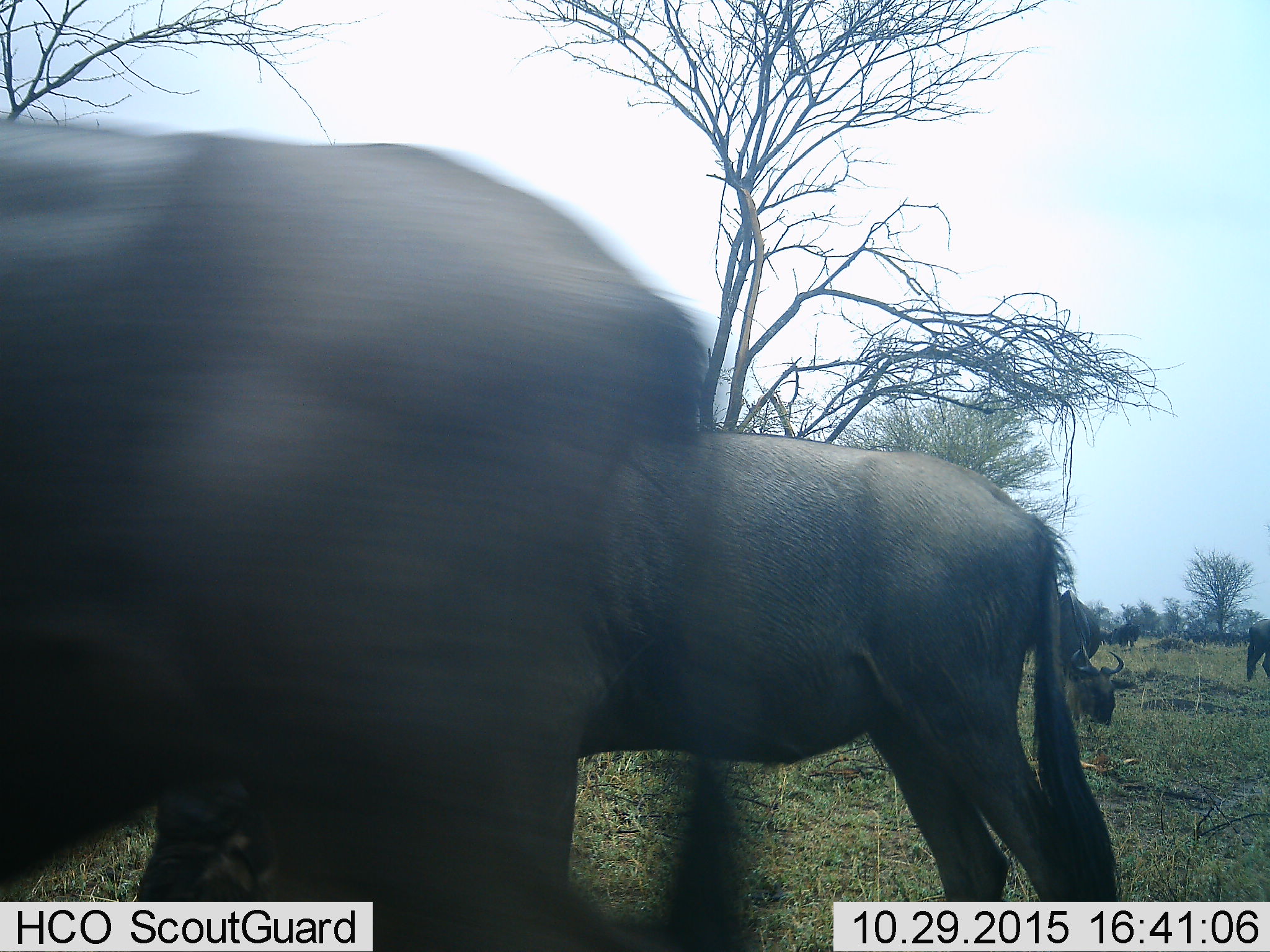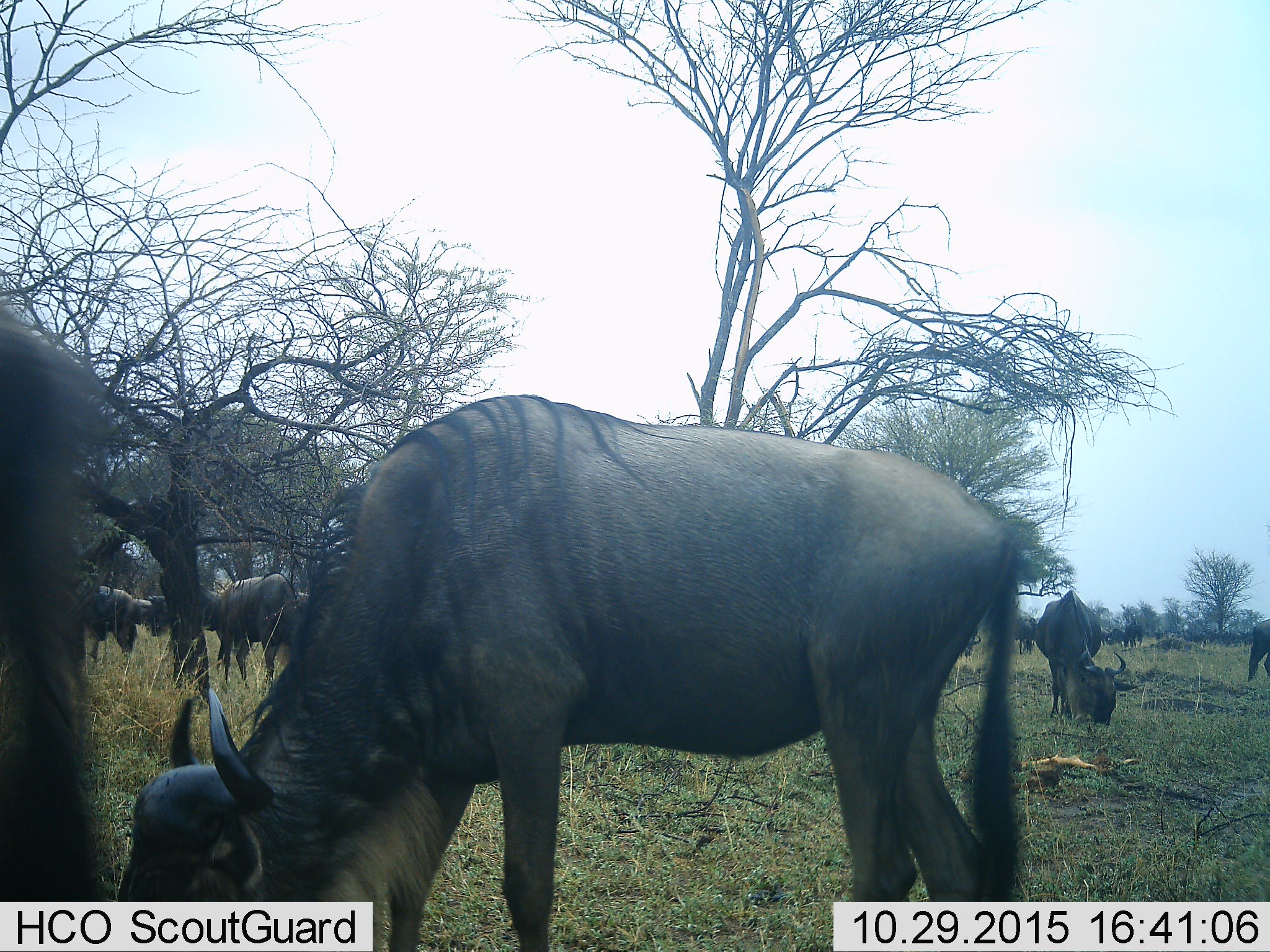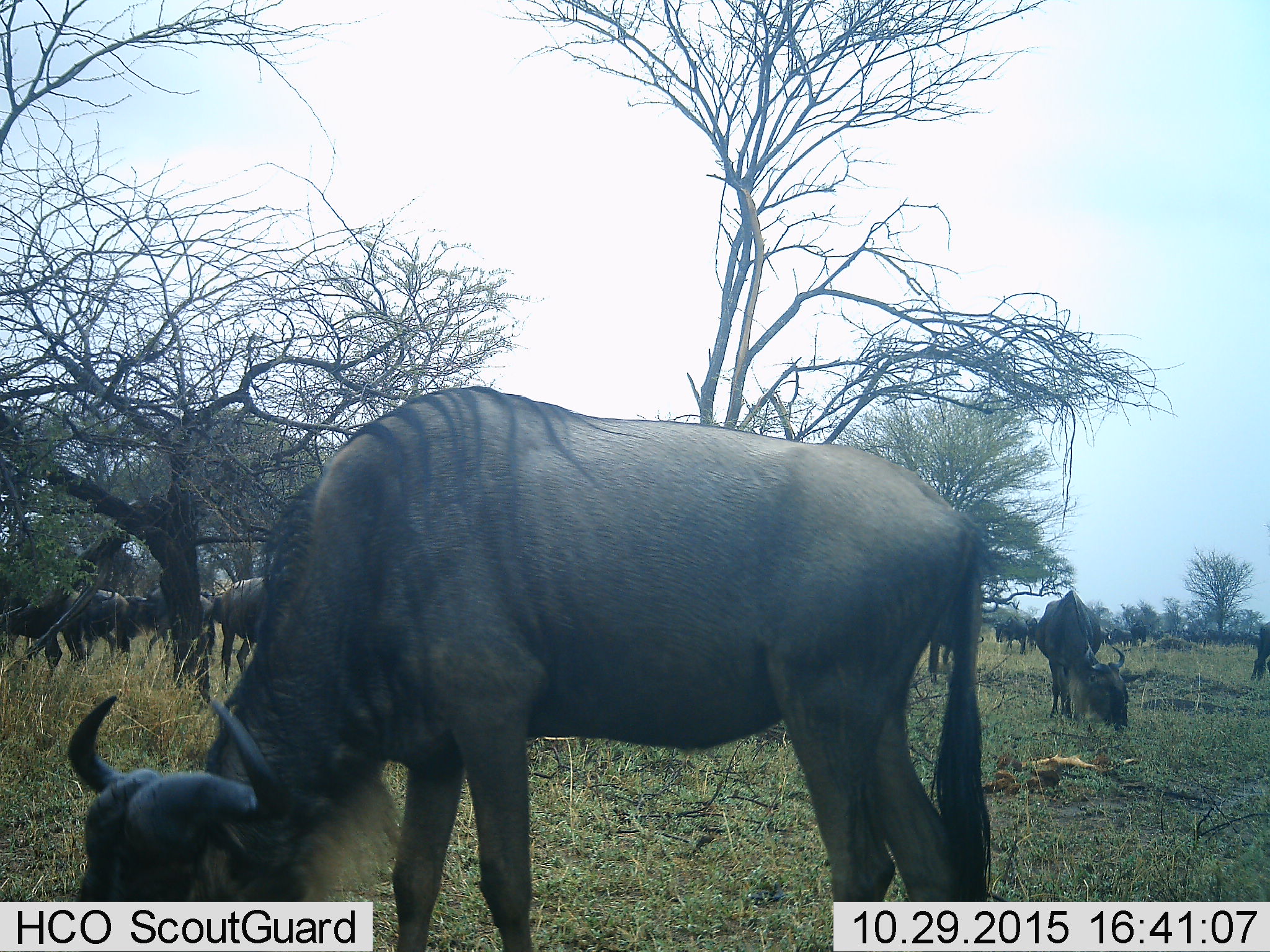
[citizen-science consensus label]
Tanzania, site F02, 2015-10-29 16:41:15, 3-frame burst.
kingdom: Animalia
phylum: Chordata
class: Mammalia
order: Artiodactyla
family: Bovidae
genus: Connochaetes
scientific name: Connochaetes taurinus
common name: blue wildebeest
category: wildebeest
Wildebeest (blue wildebeest) (Connochaetes taurinus), count 11-50. Behavior (volunteer vote fractions): standing 50%, resting 0%, moving 56%, interacting 12%. Young present (vote fraction): 0%. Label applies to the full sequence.